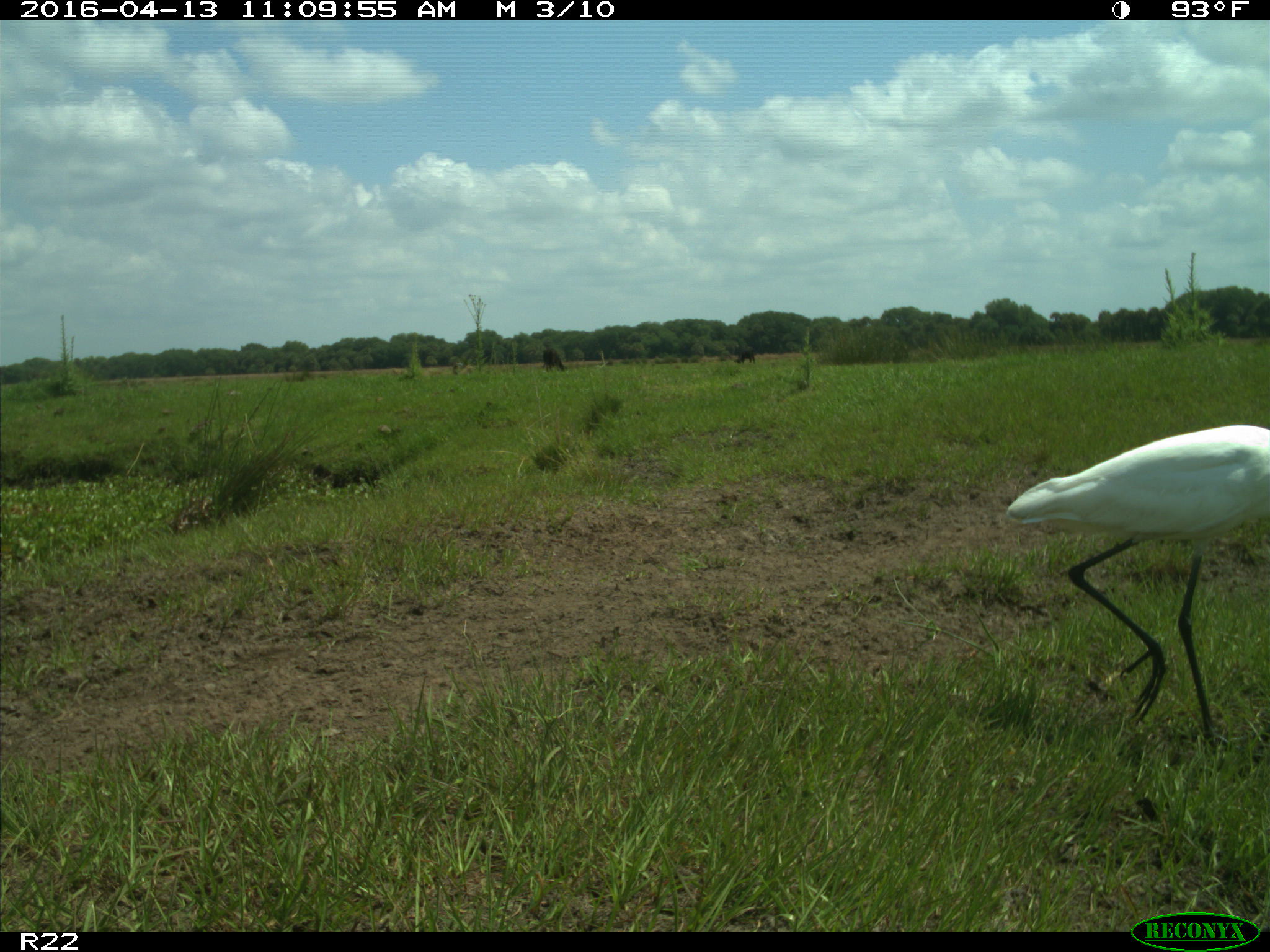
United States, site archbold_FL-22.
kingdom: Animalia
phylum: Chordata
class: Aves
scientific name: Aves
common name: birds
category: unidentified bird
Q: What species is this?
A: Unidentified bird (birds) (Aves).